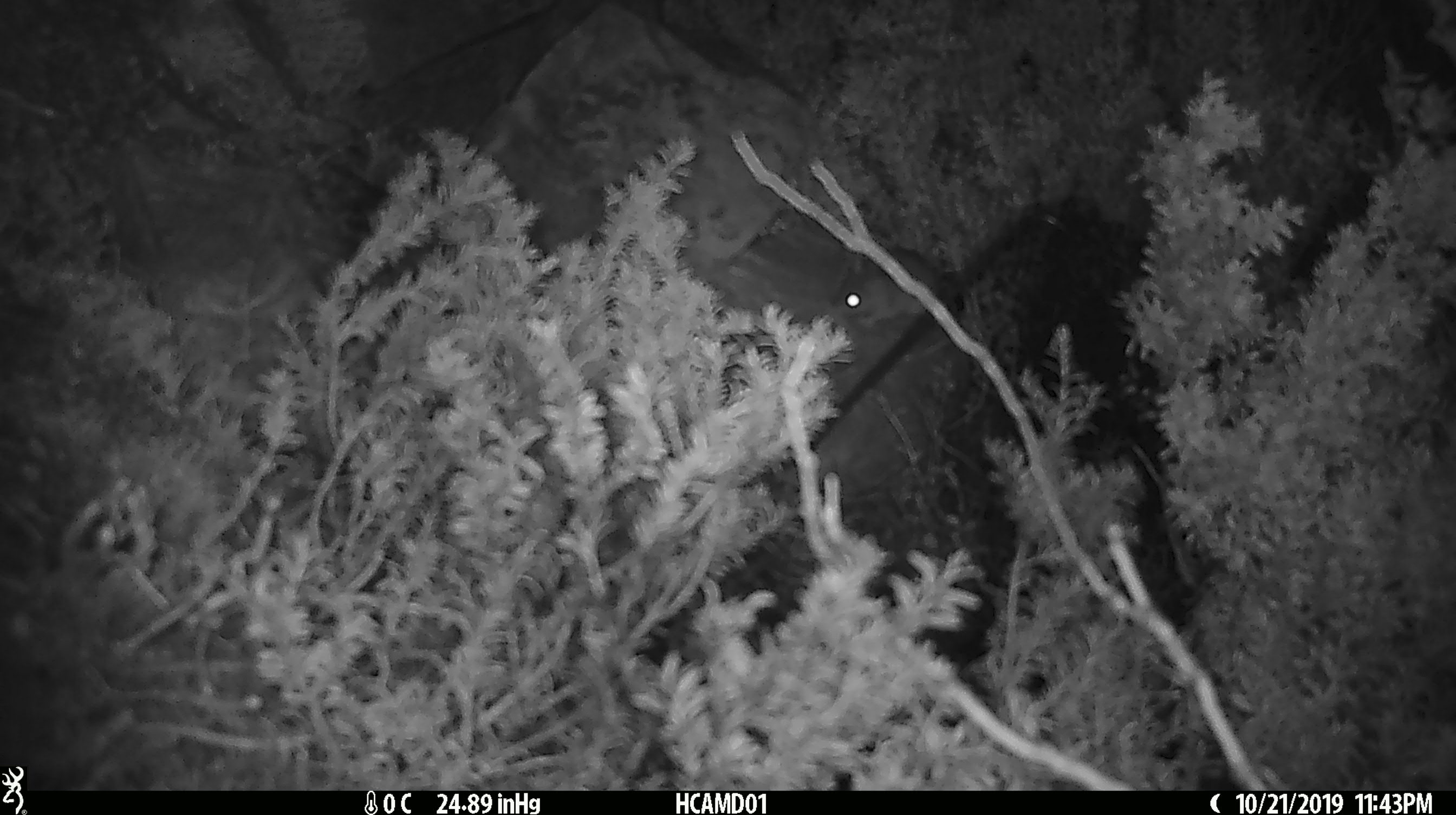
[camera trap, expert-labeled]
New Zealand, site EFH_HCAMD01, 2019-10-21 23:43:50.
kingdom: Animalia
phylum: Chordata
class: Mammalia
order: Rodentia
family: Muridae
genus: Mus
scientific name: Mus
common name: mouse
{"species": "mouse (Mus)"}